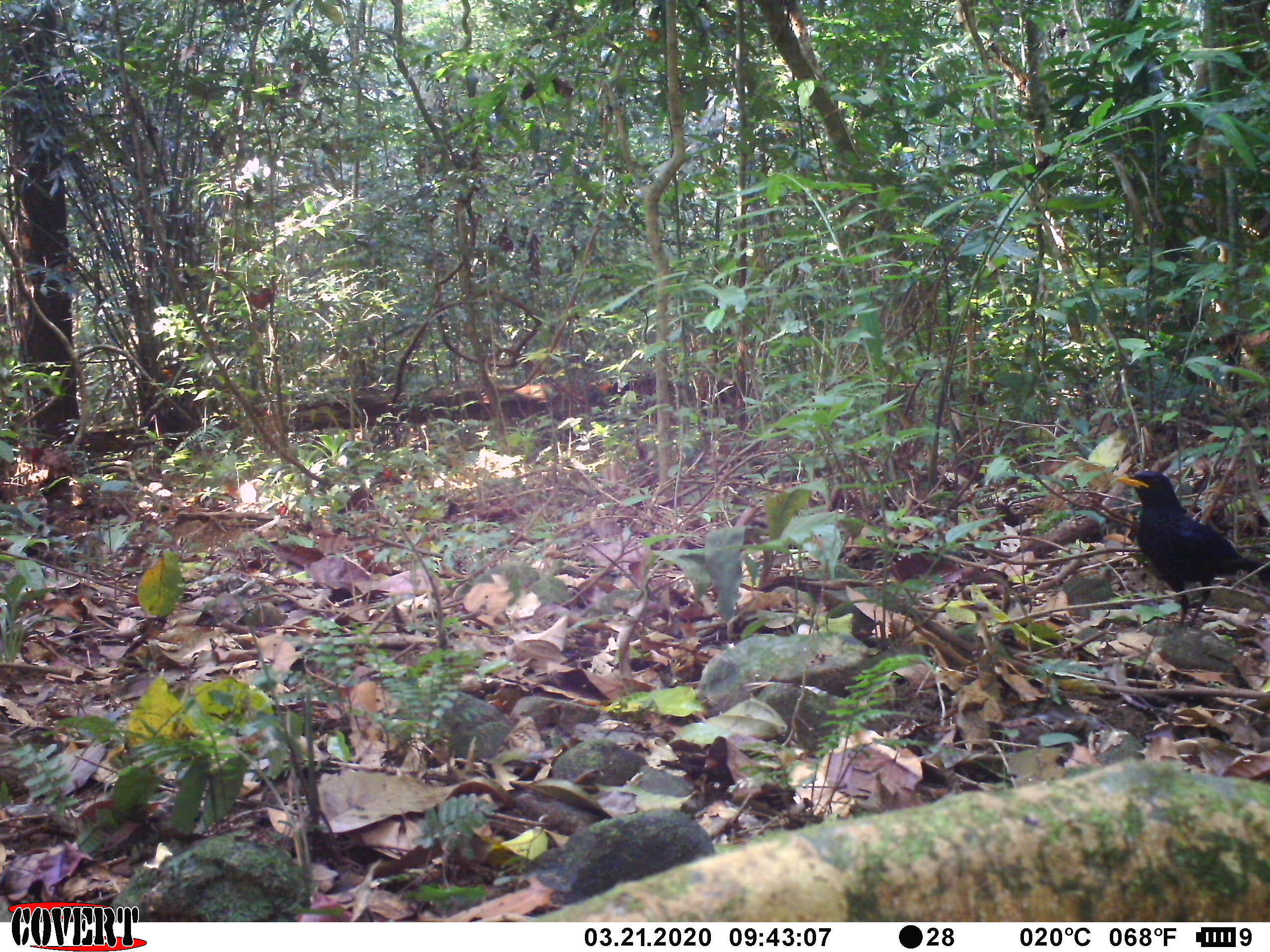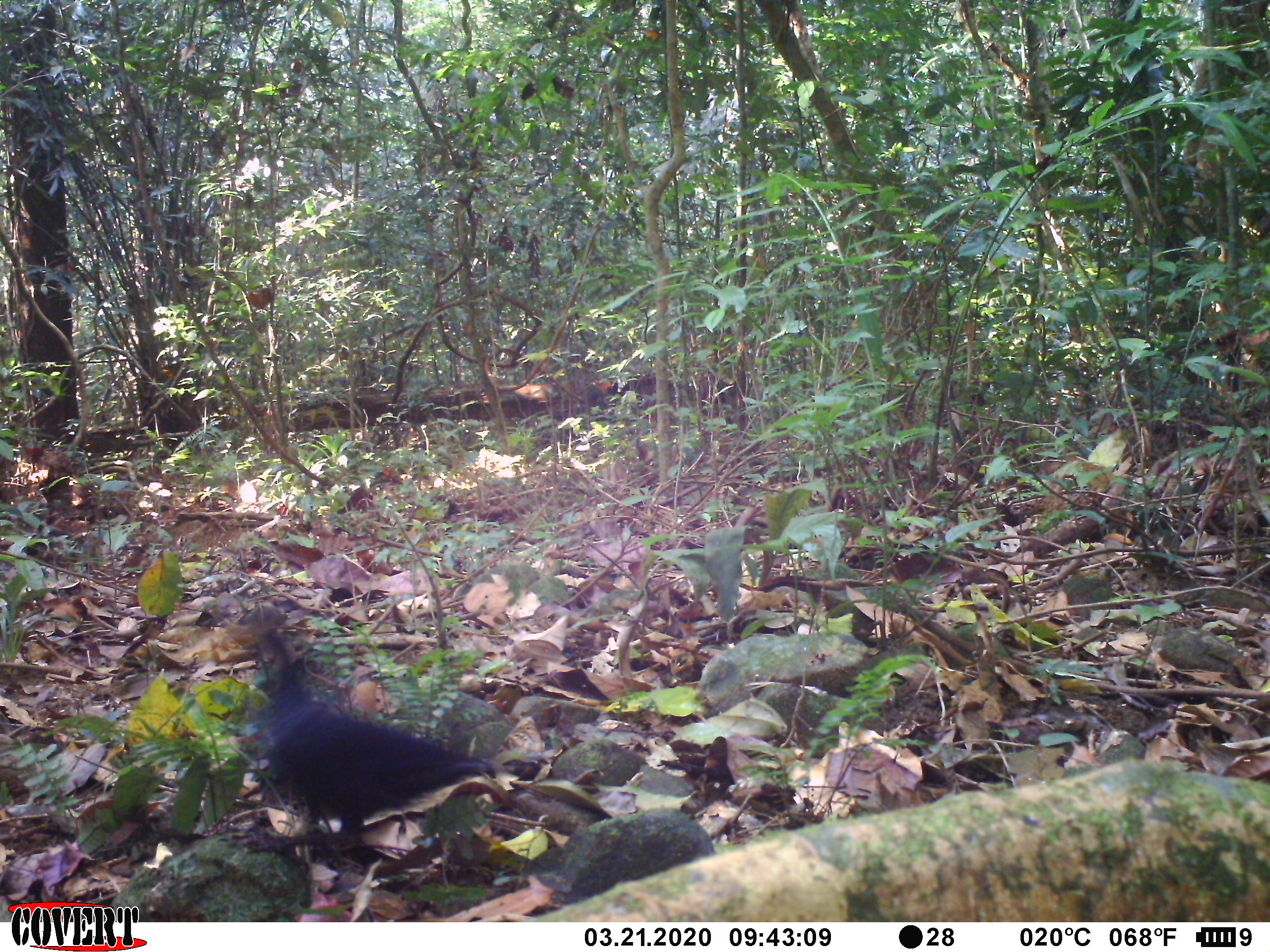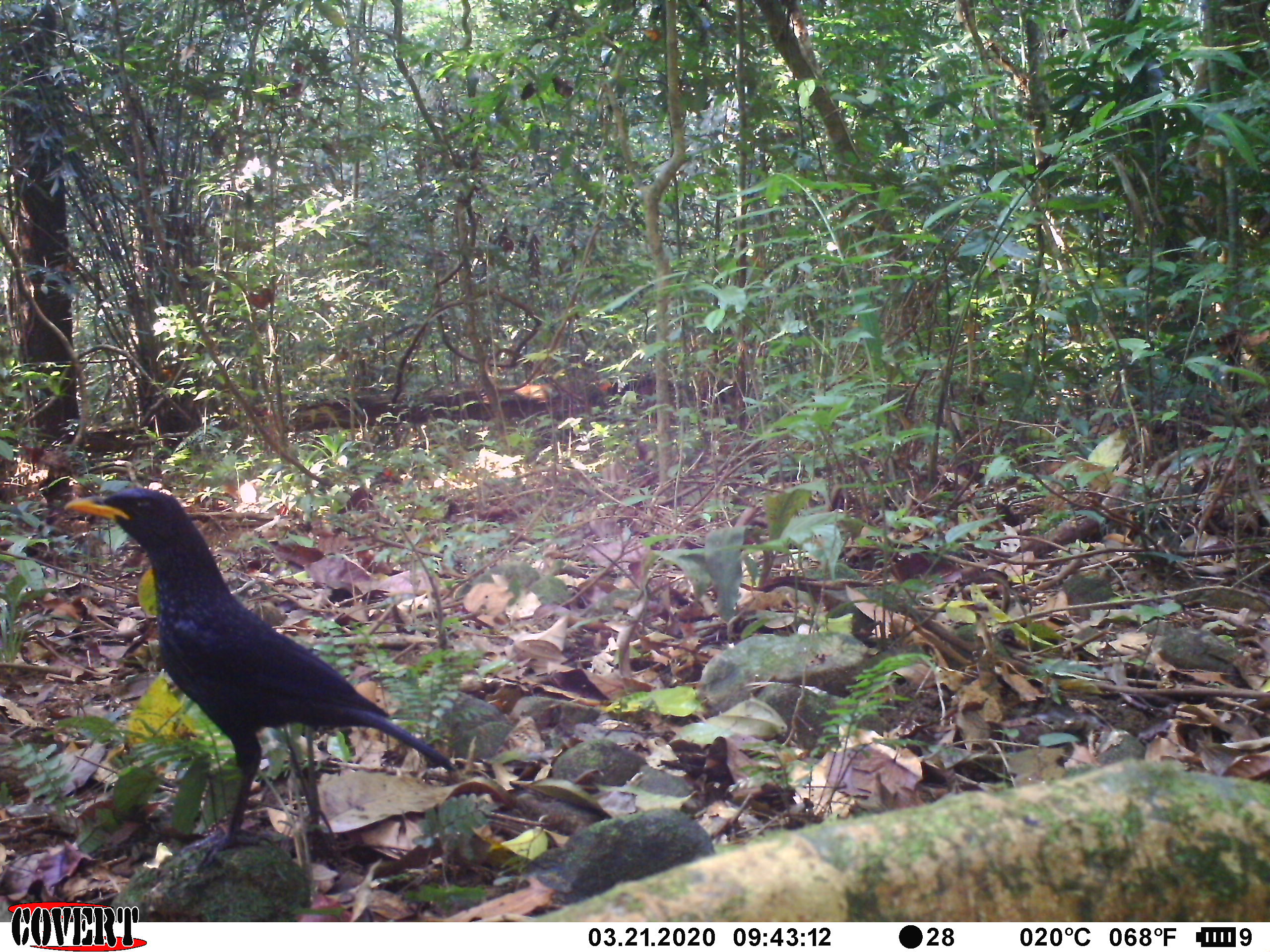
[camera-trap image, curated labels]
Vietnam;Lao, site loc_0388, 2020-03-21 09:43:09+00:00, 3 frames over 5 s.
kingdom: Animalia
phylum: Chordata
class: Aves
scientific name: Aves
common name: bird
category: unidentified bird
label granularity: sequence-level